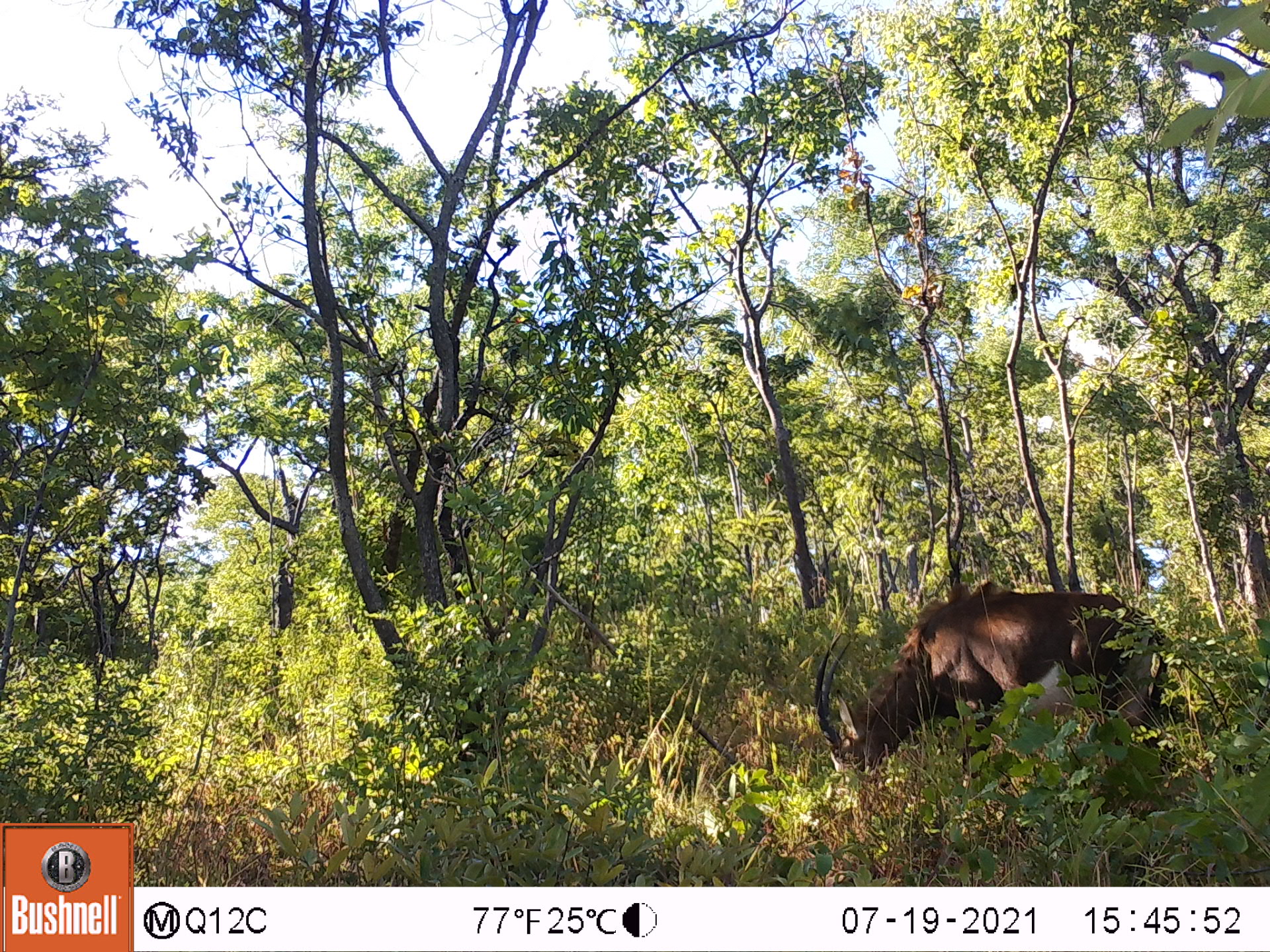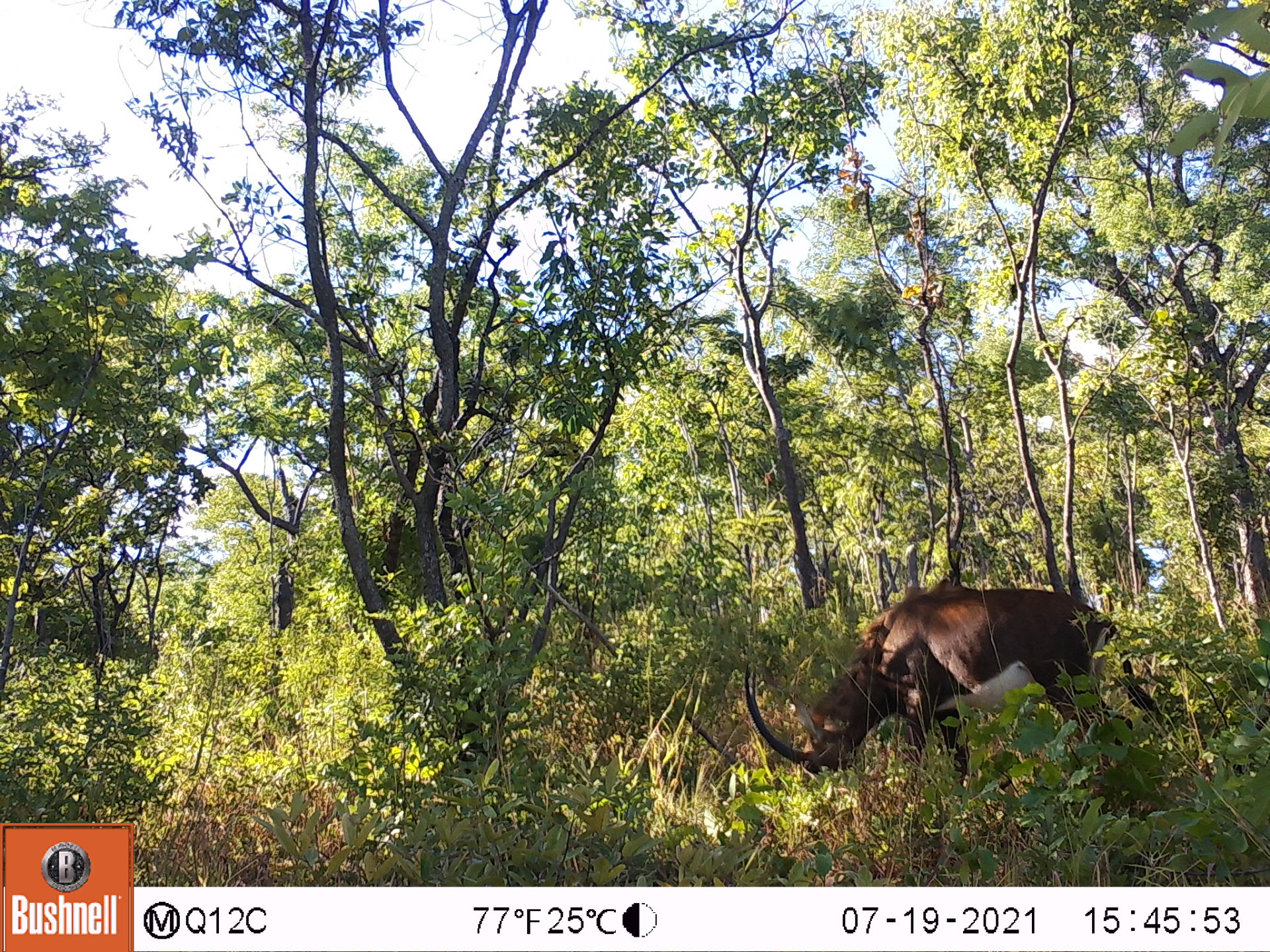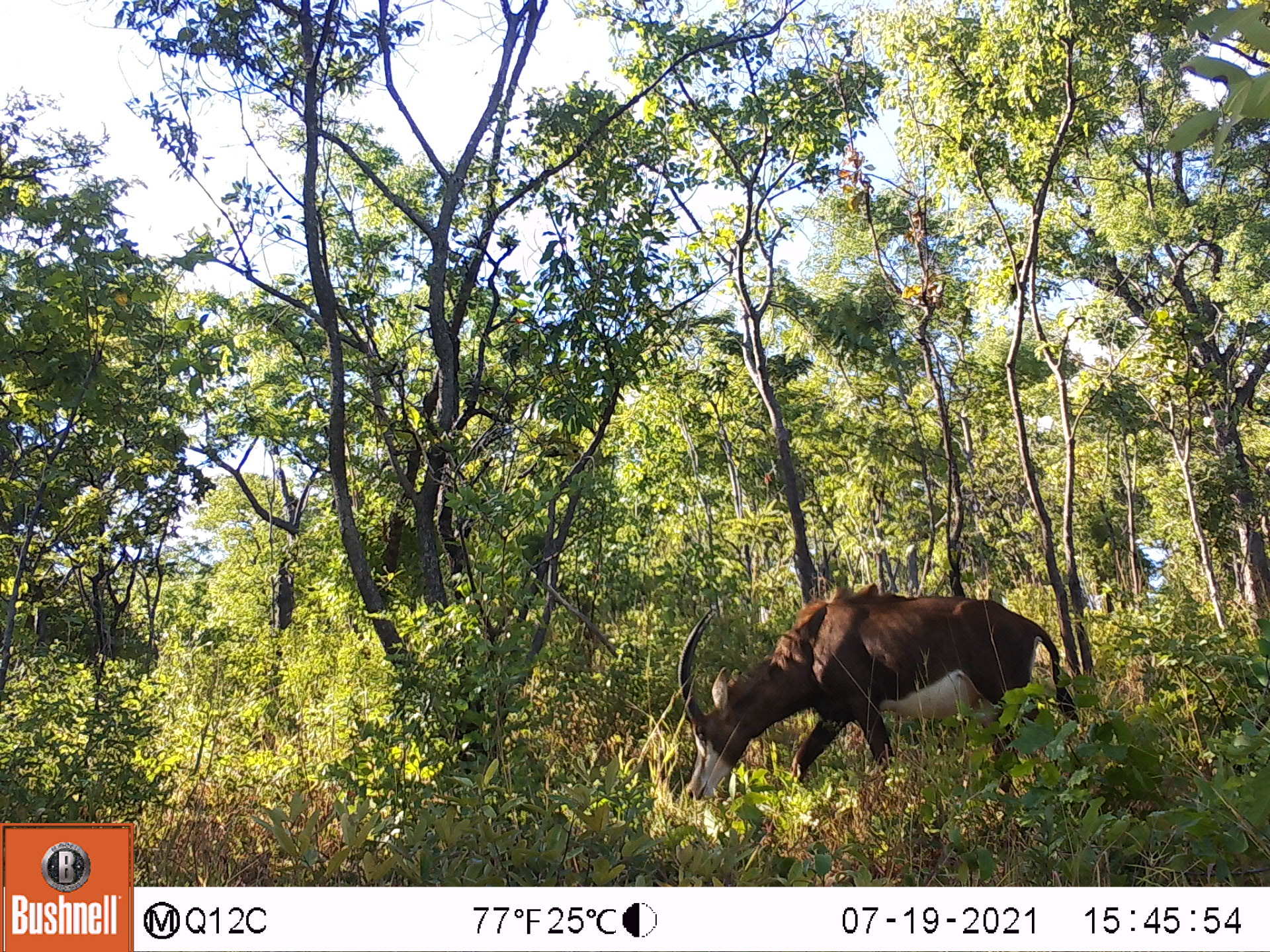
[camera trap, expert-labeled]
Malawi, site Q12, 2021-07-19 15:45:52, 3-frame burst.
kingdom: Animalia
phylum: Chordata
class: Mammalia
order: Artiodactyla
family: Bovidae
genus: Hippotragus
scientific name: Hippotragus niger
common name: sable antelope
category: sable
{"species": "sable (sable antelope) (Hippotragus niger)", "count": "1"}